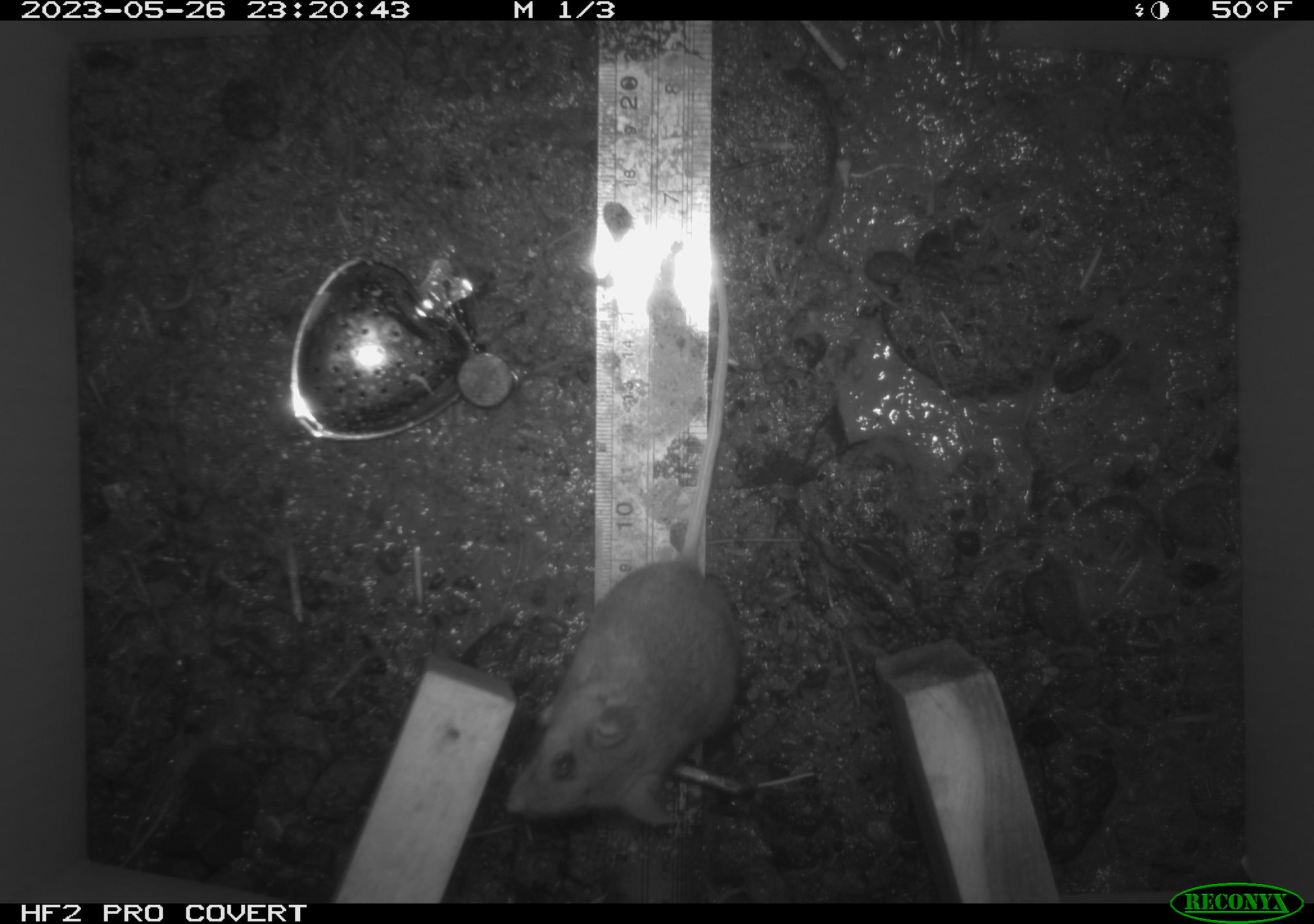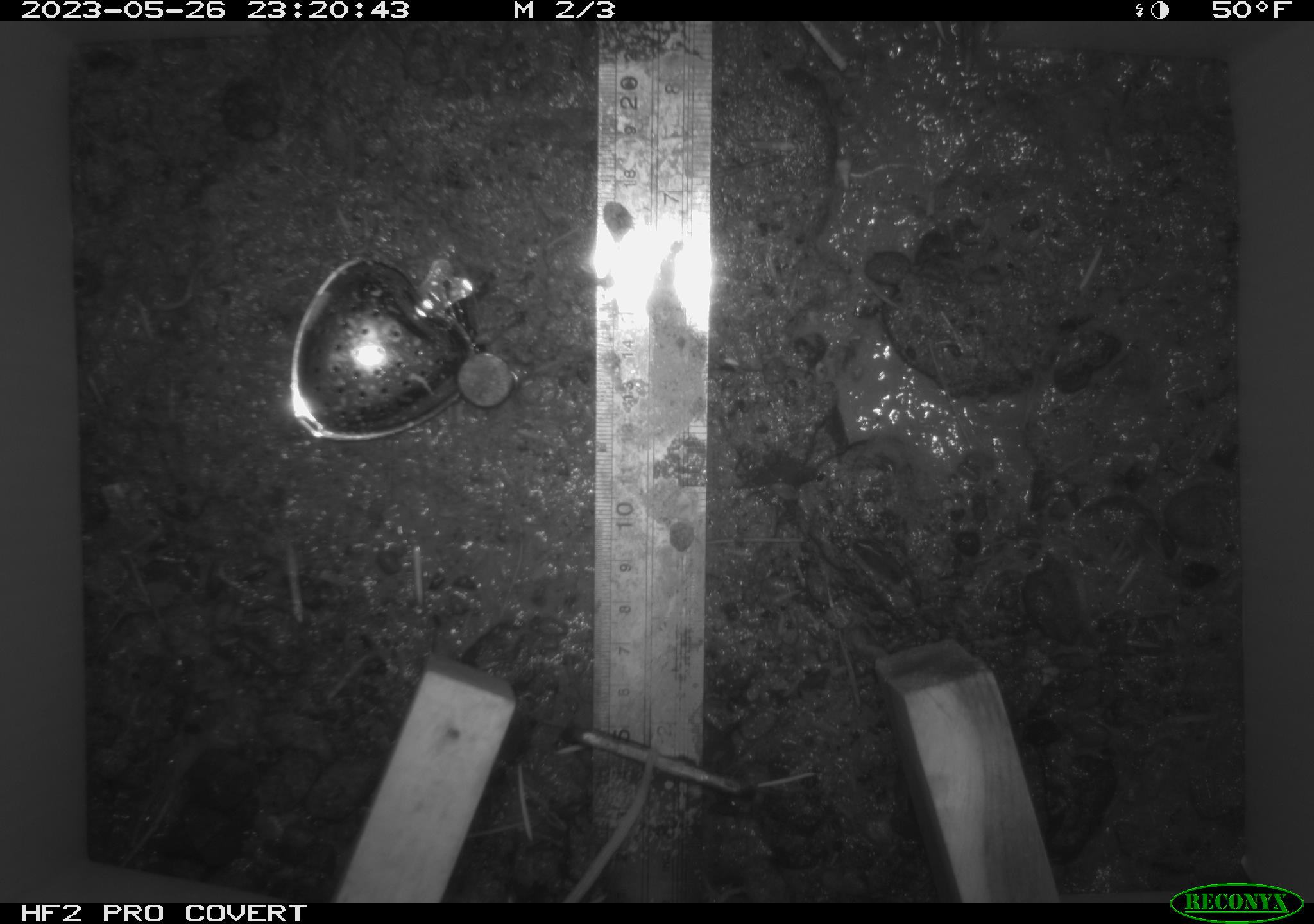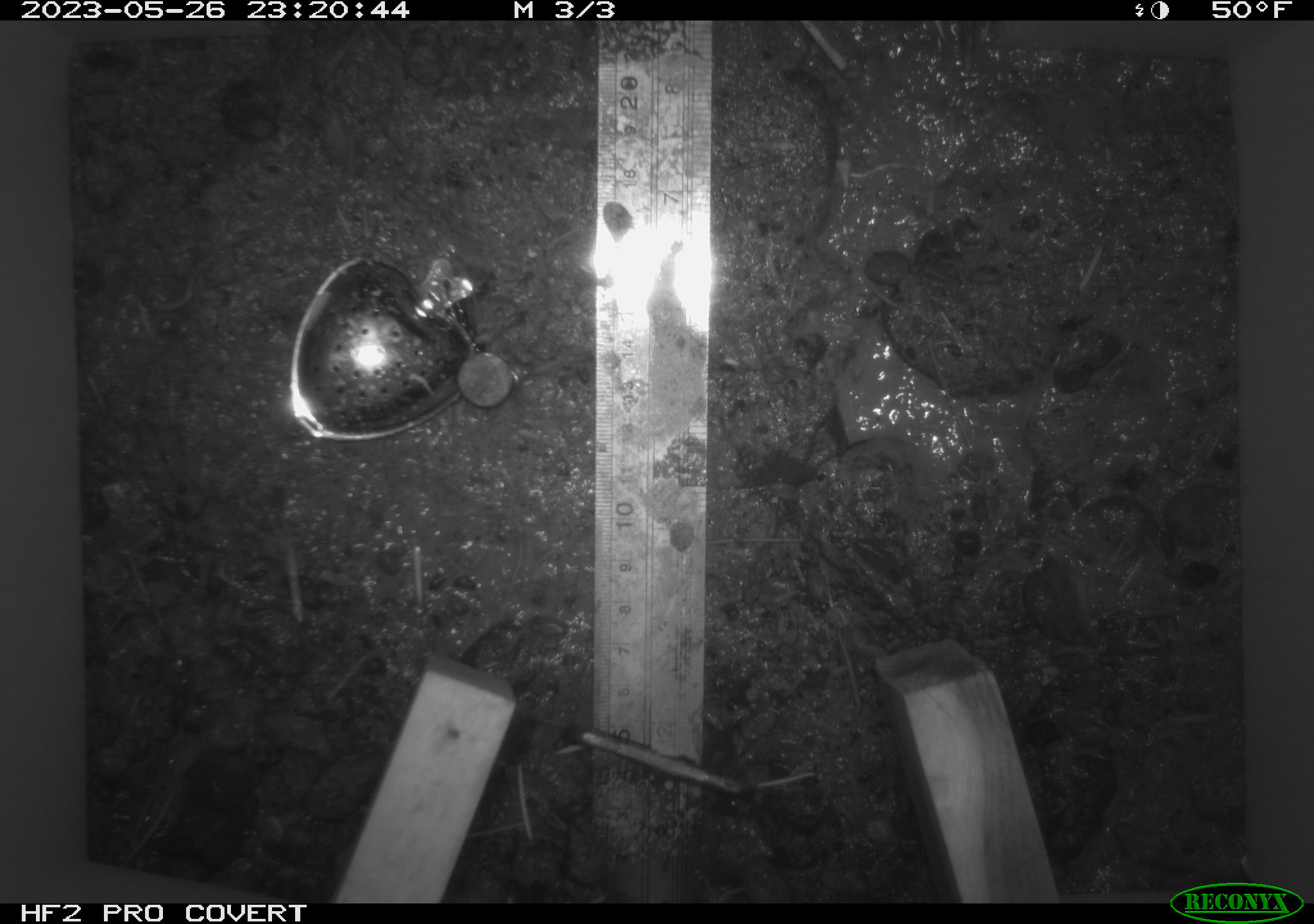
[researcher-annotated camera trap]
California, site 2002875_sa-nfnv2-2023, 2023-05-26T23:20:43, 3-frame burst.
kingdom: Animalia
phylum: Chordata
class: Mammalia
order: Rodentia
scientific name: Rodentia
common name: mouse species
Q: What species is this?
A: Mouse species (Rodentia).